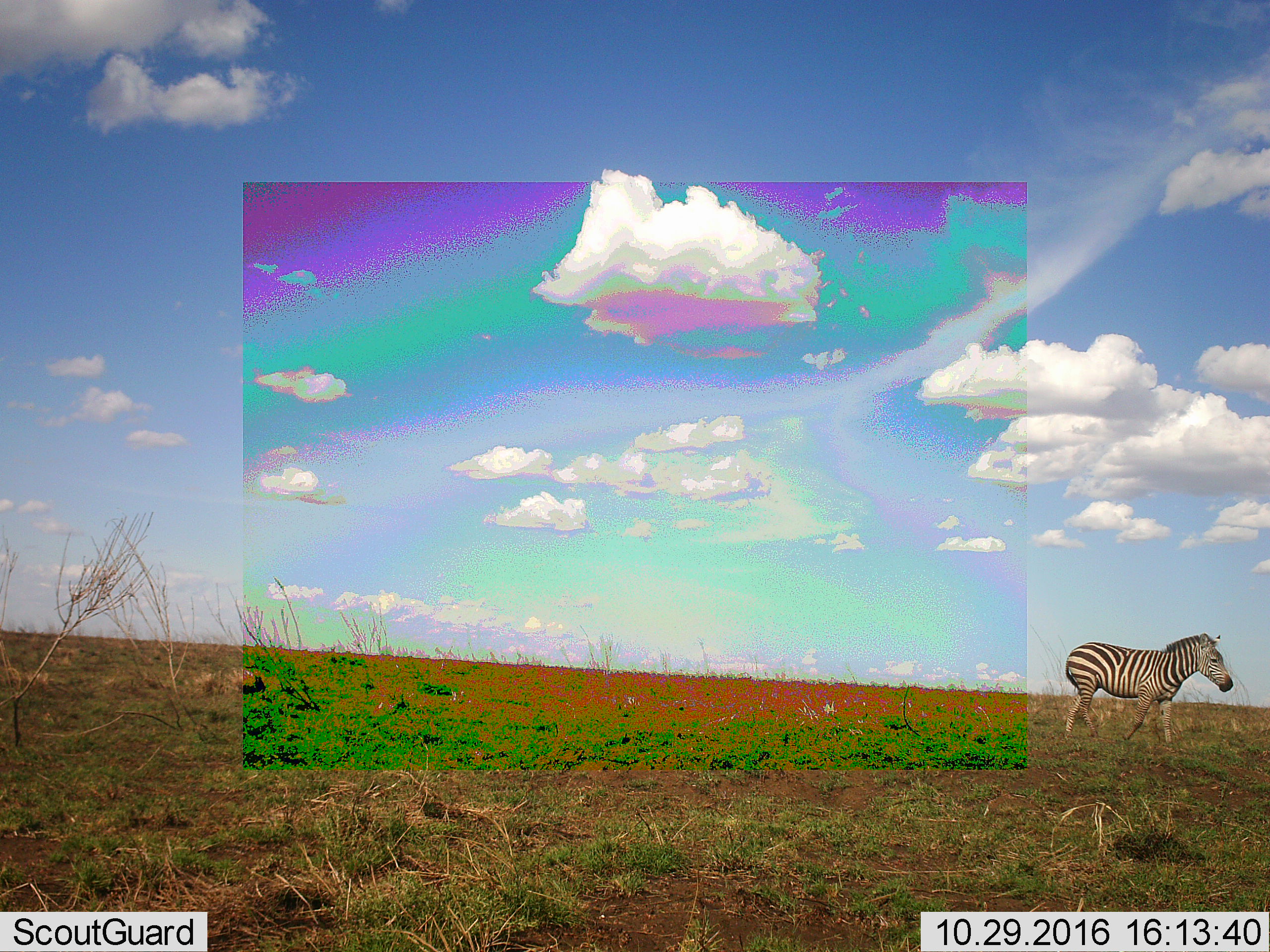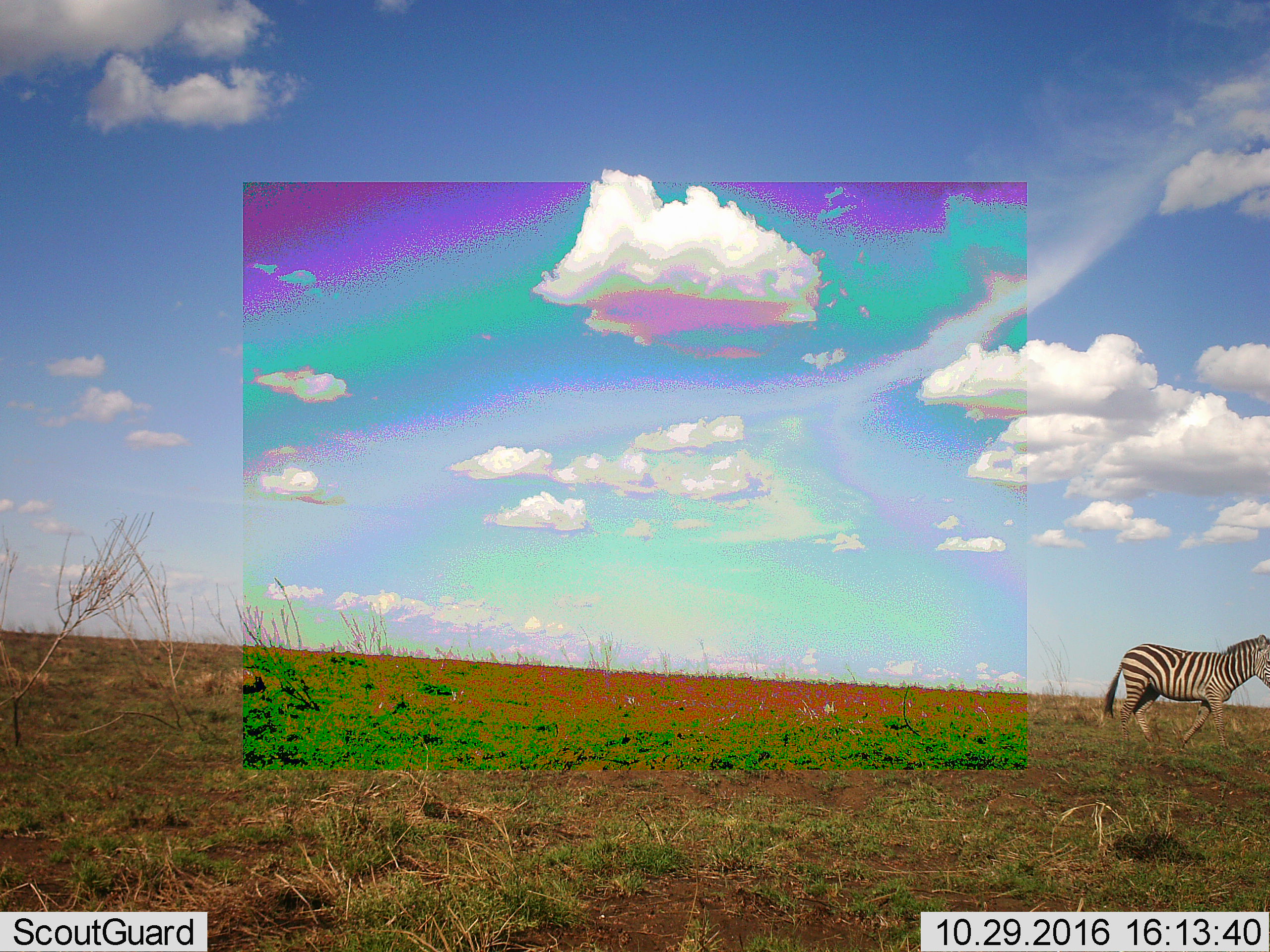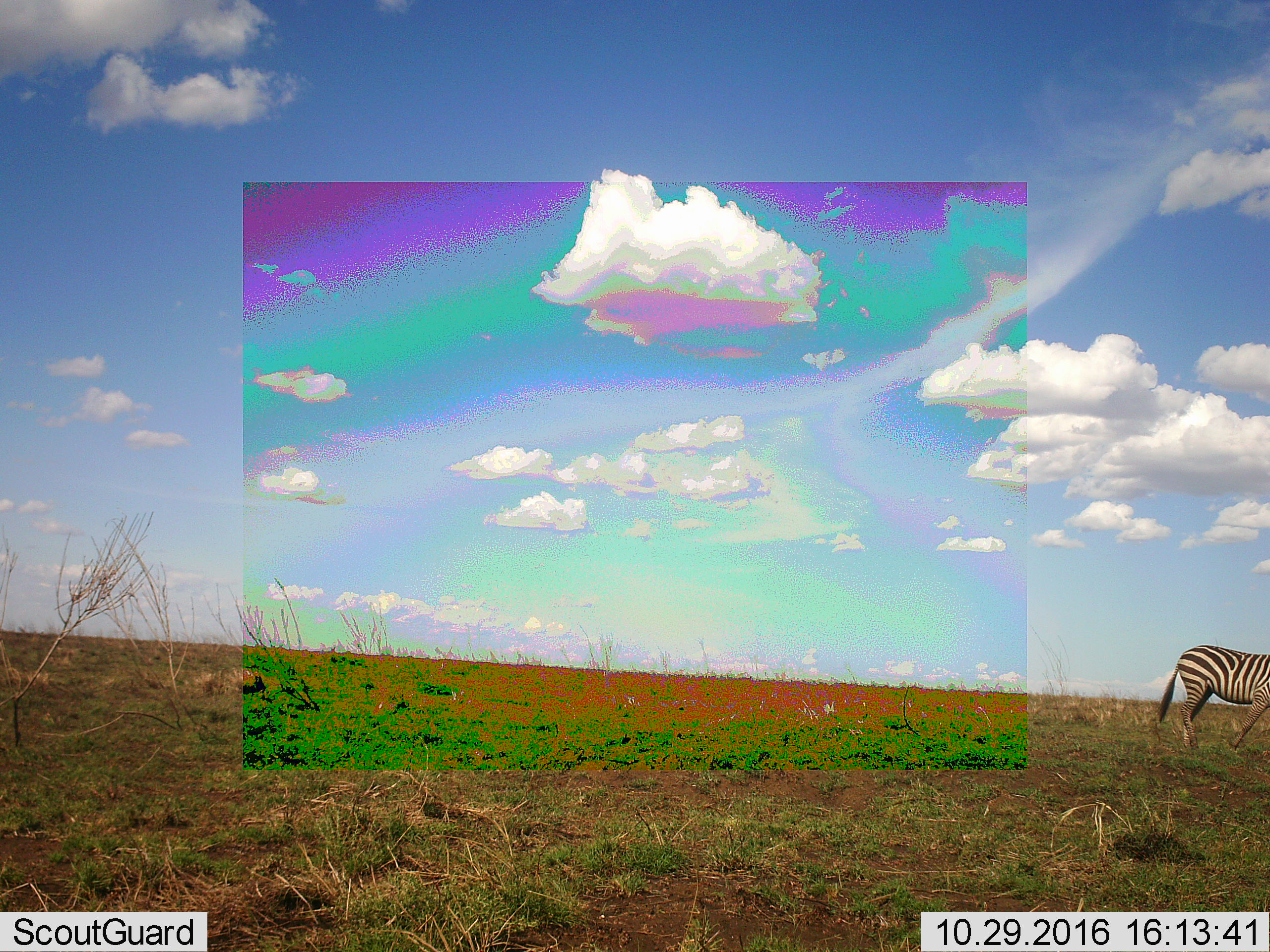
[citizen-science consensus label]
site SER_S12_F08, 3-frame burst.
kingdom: Animalia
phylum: Chordata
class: Mammalia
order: Perissodactyla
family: Equidae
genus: Equus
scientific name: Equus quagga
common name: plains zebra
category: zebraplains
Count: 1.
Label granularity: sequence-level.